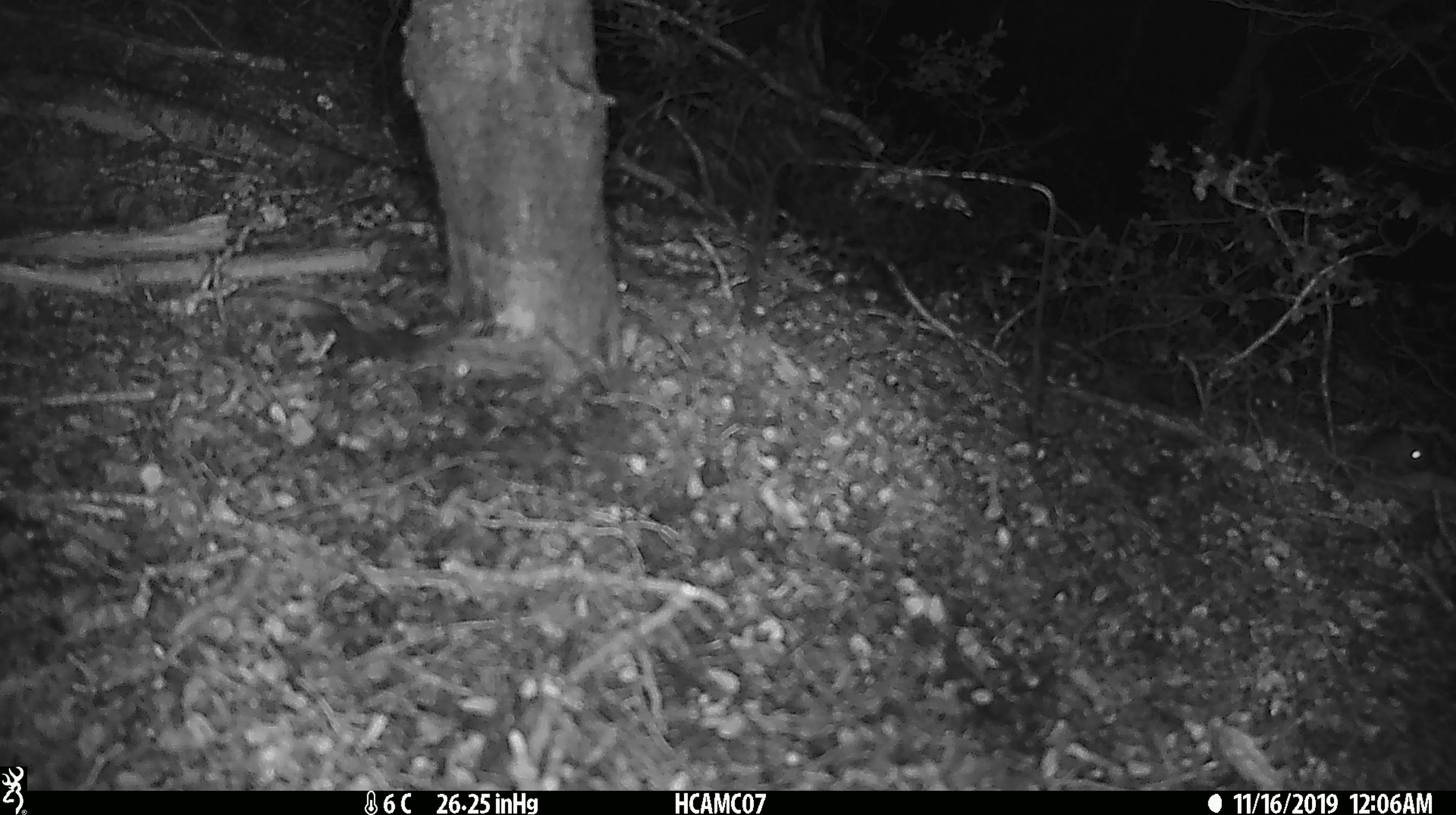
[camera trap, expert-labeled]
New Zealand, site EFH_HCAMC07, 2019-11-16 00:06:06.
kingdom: Animalia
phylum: Chordata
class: Mammalia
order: Rodentia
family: Muridae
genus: Mus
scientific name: Mus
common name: mouse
Mouse (Mus).